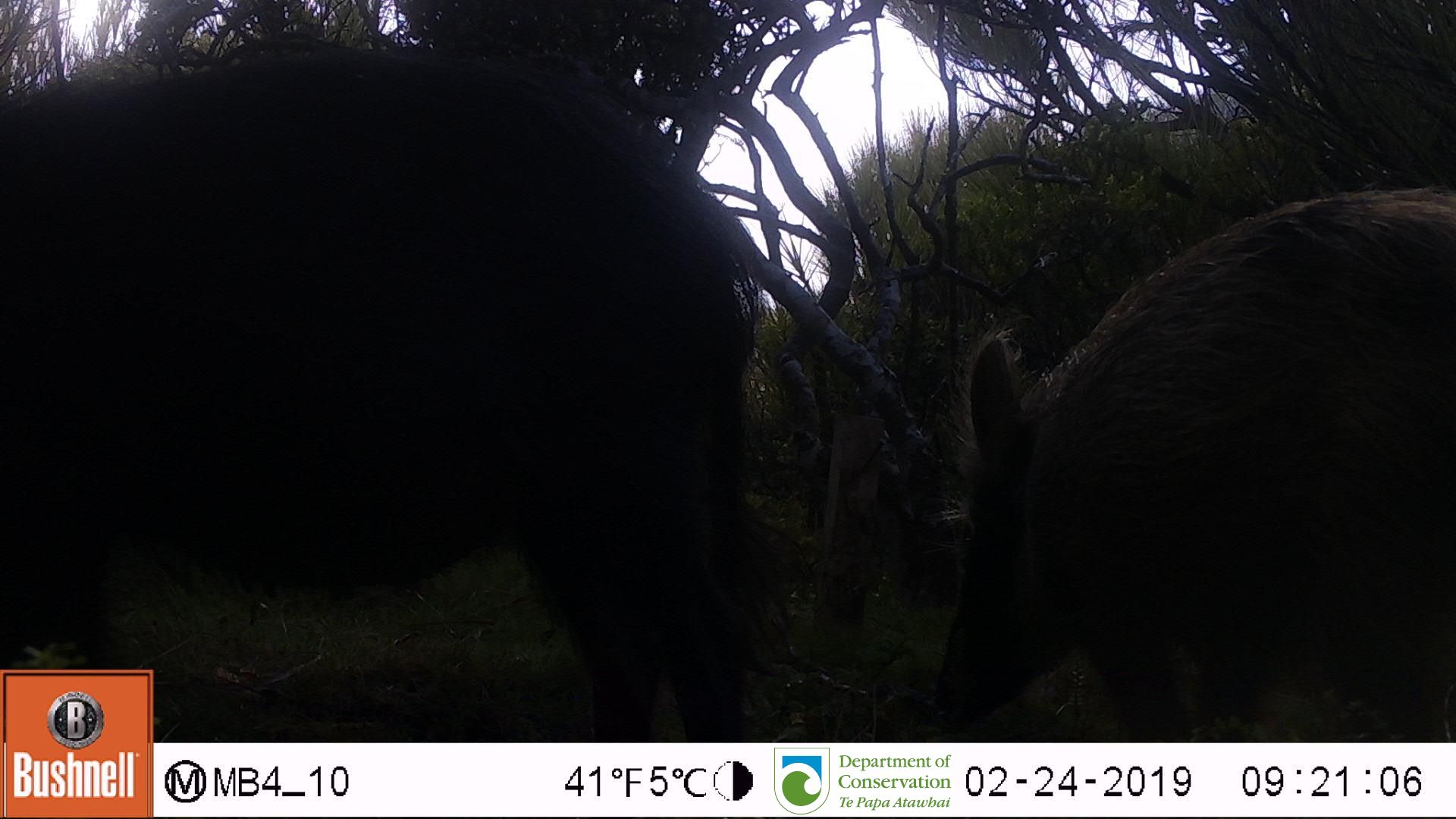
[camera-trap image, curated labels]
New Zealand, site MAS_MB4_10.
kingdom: Animalia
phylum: Chordata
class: Mammalia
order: Artiodactyla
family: Suidae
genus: Sus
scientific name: Sus scrofa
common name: pig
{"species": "pig (Sus scrofa)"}